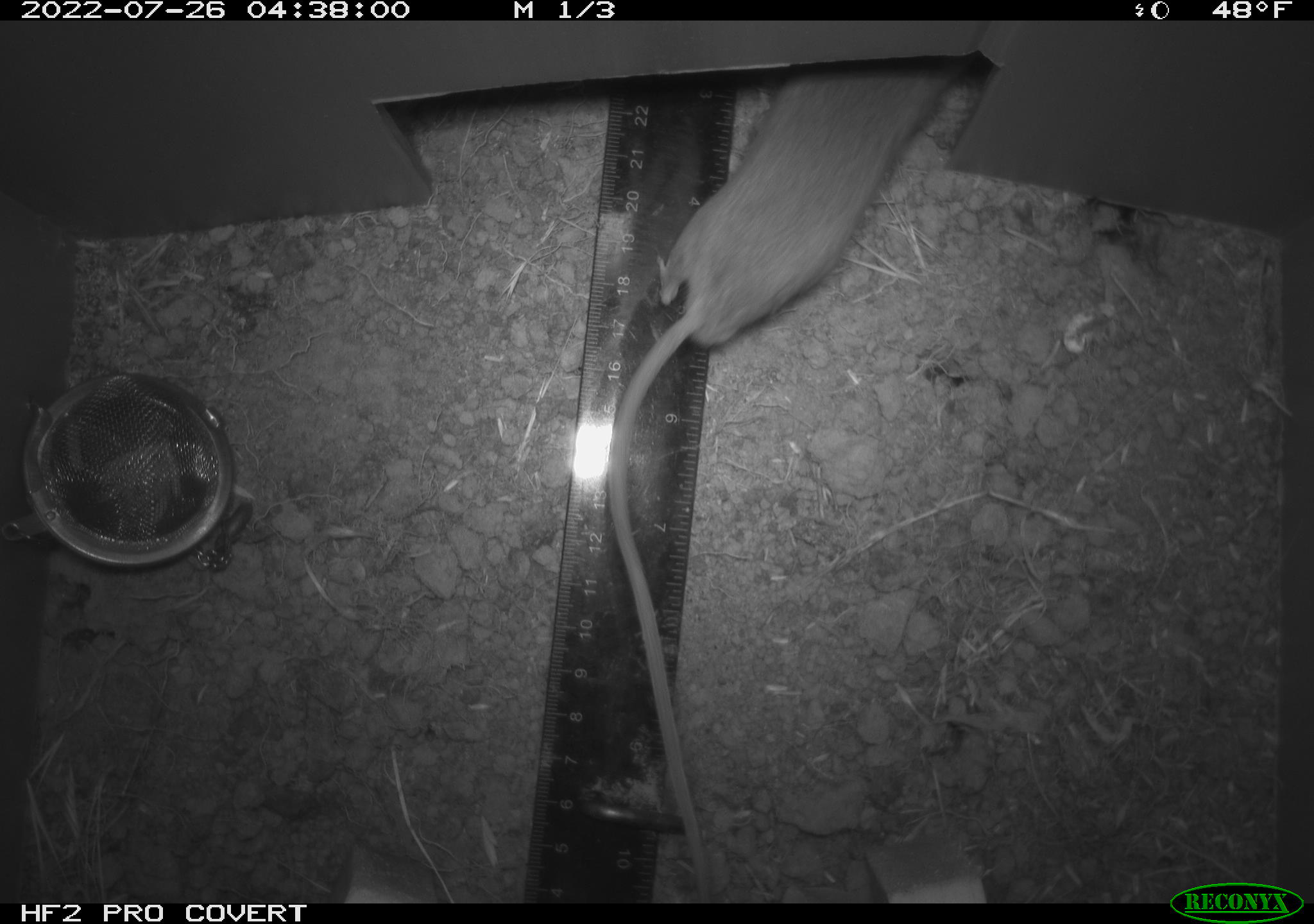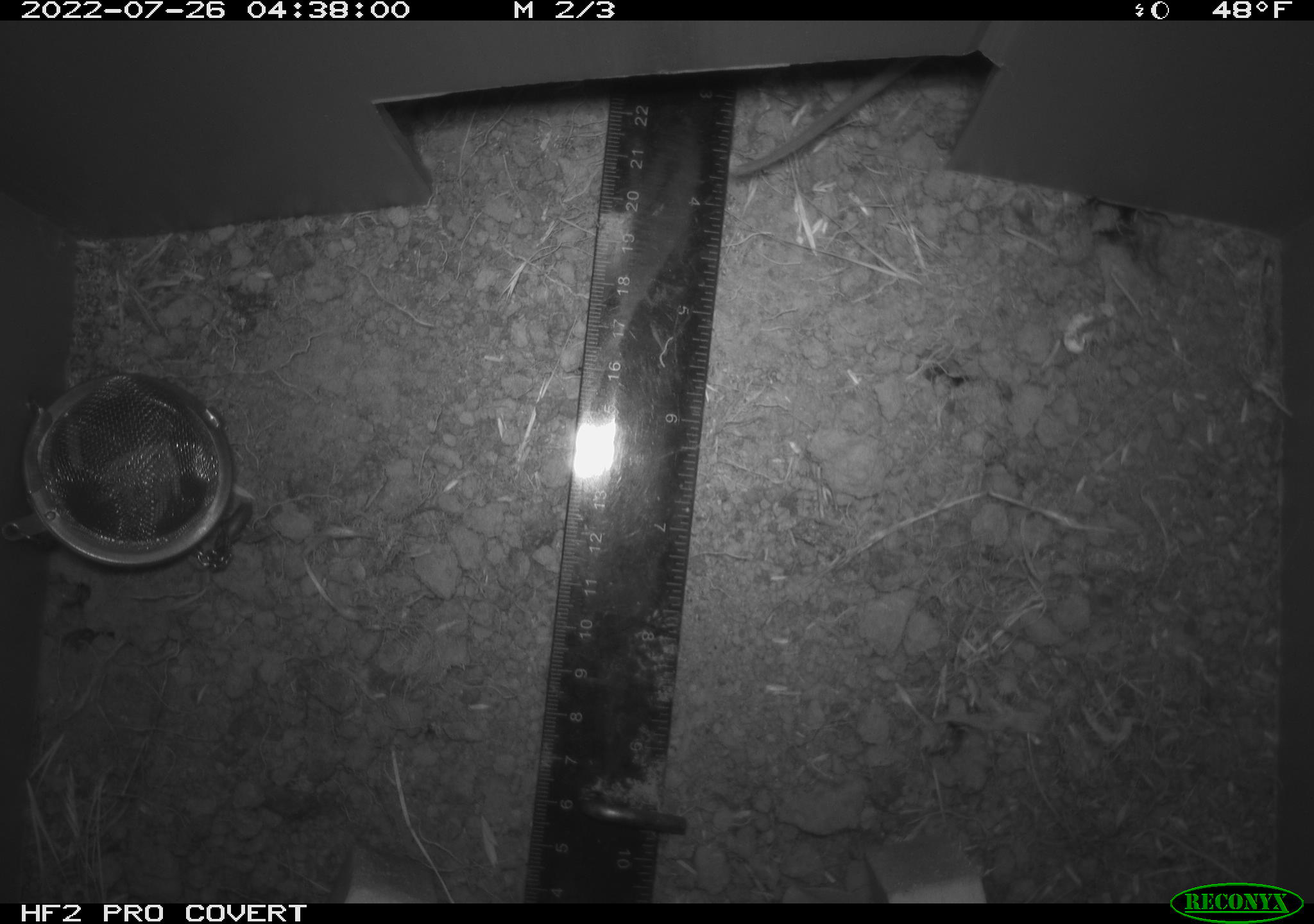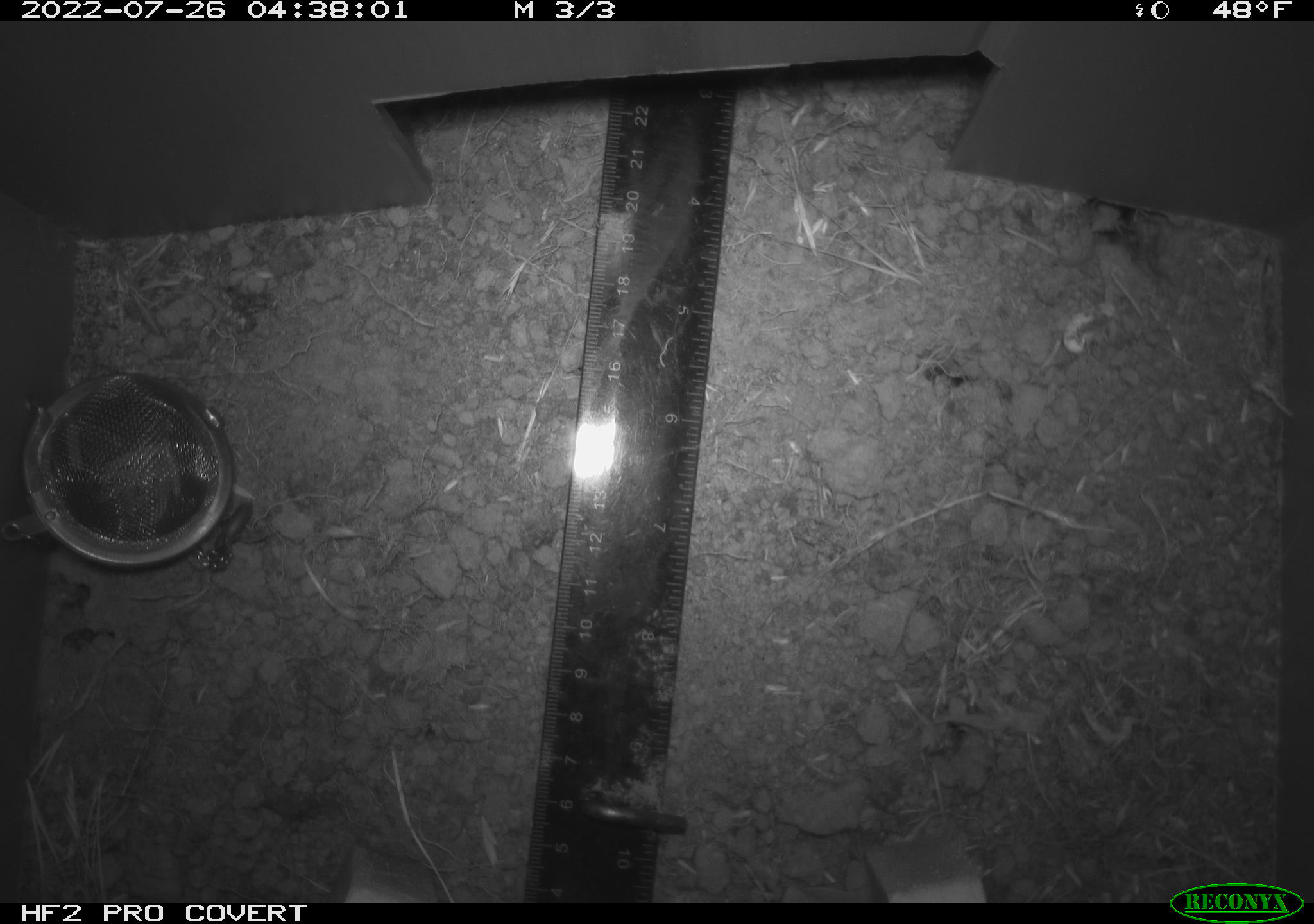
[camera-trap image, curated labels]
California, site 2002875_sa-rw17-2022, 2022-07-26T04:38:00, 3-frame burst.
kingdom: Animalia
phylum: Chordata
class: Mammalia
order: Rodentia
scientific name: Rodentia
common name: mouse species